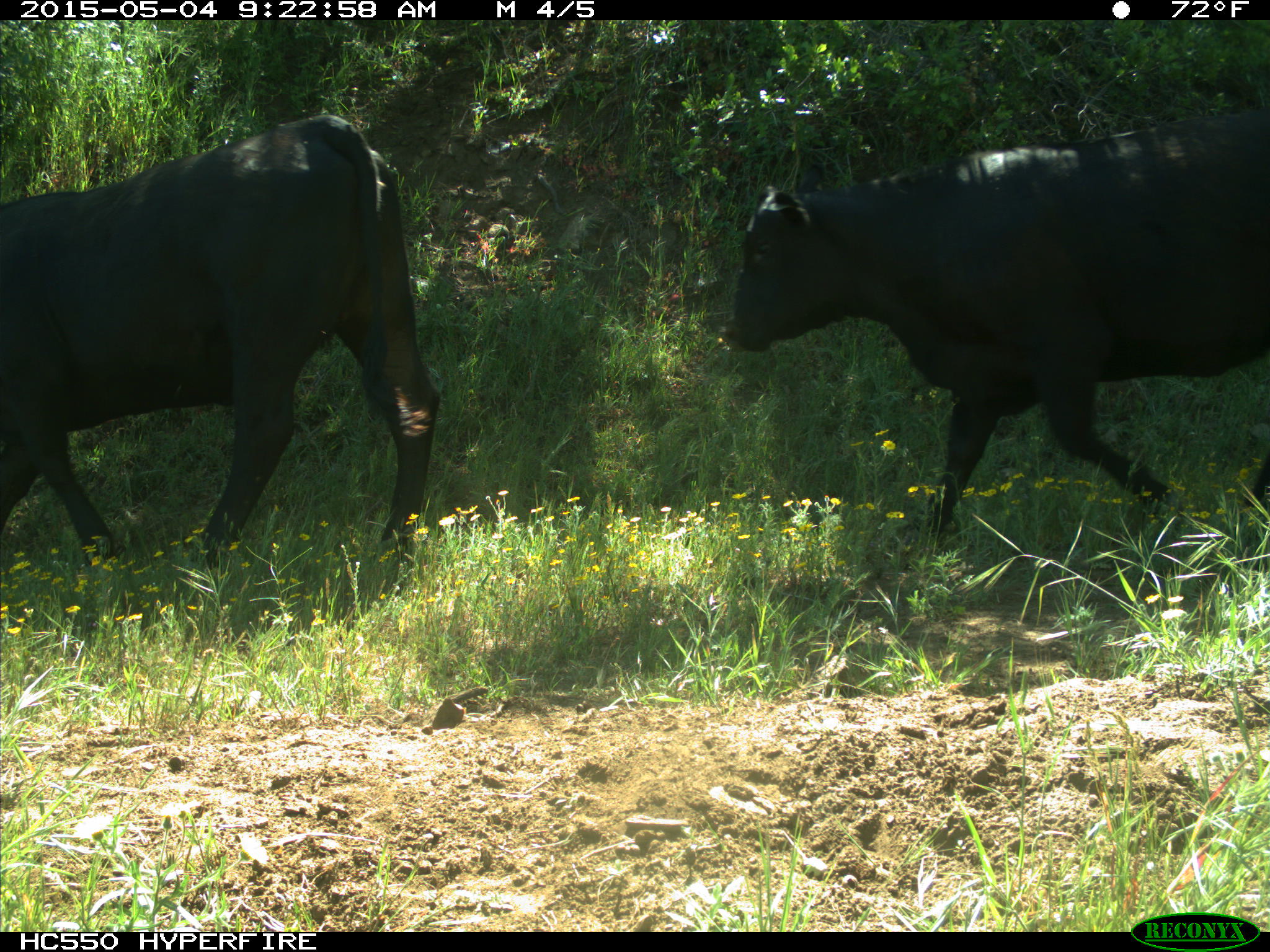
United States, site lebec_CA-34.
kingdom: Animalia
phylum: Chordata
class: Mammalia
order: Artiodactyla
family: Bovidae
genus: Bos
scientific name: Bos taurus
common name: domestic cow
Bos taurus (domestic cow).